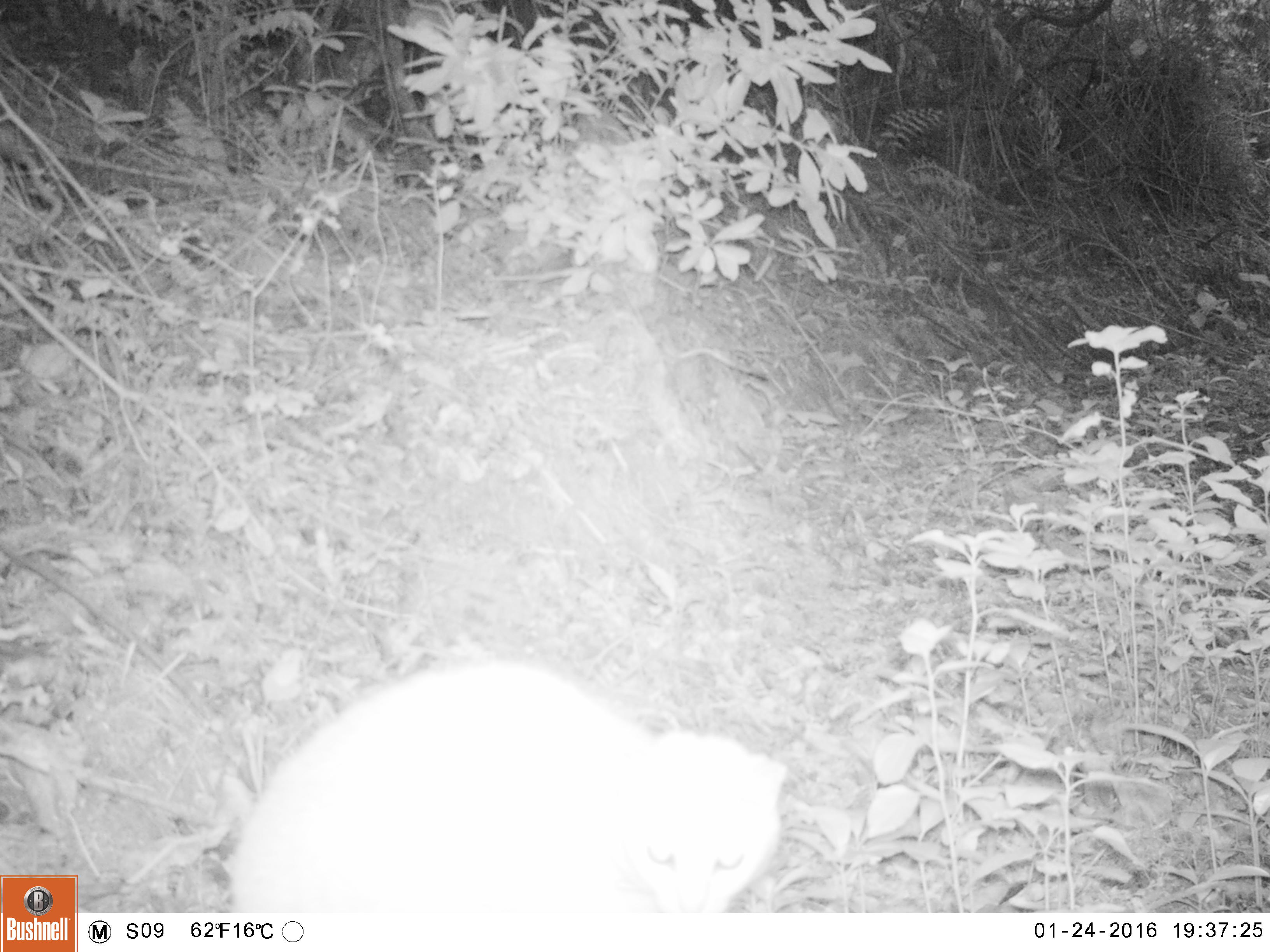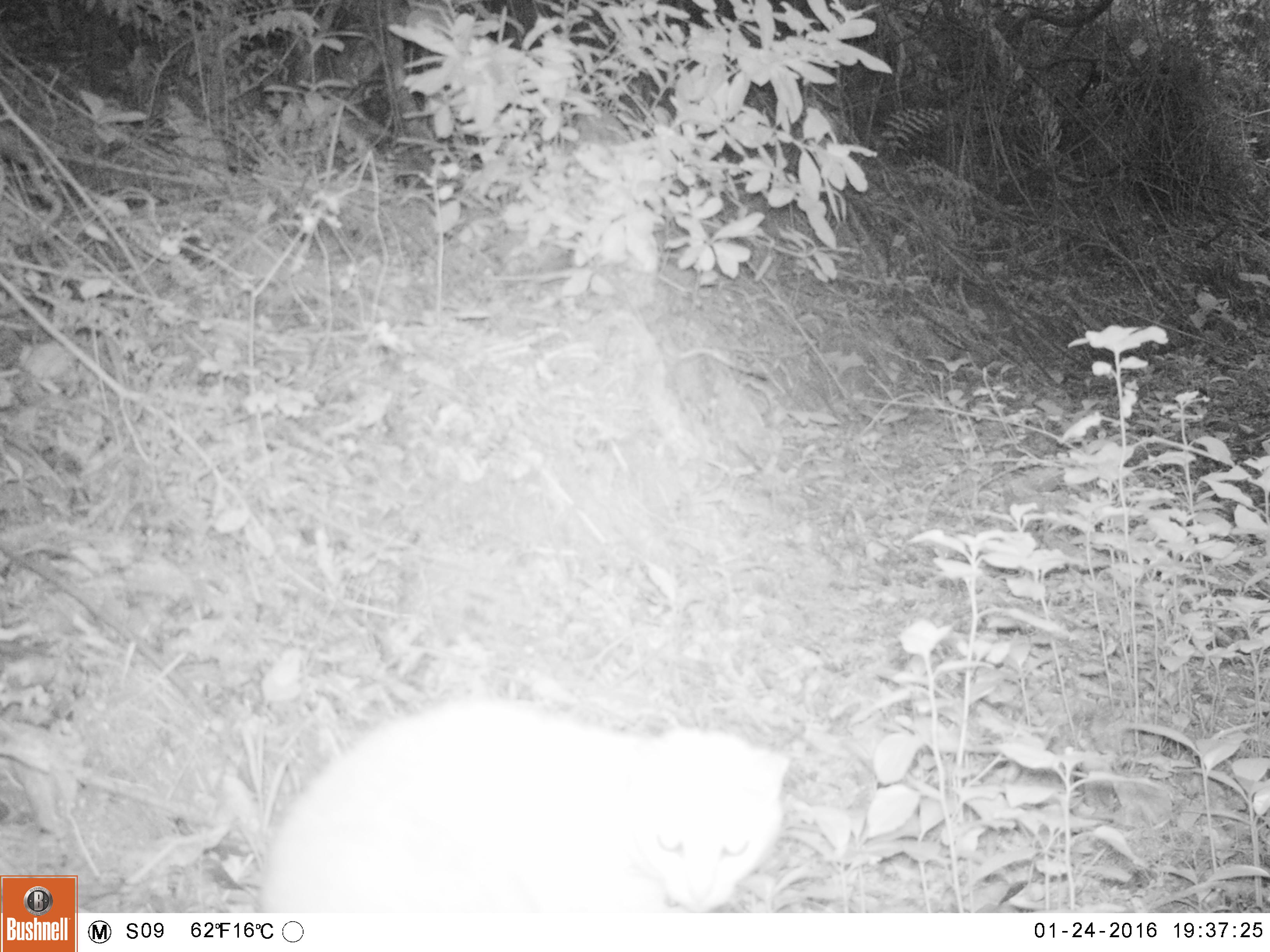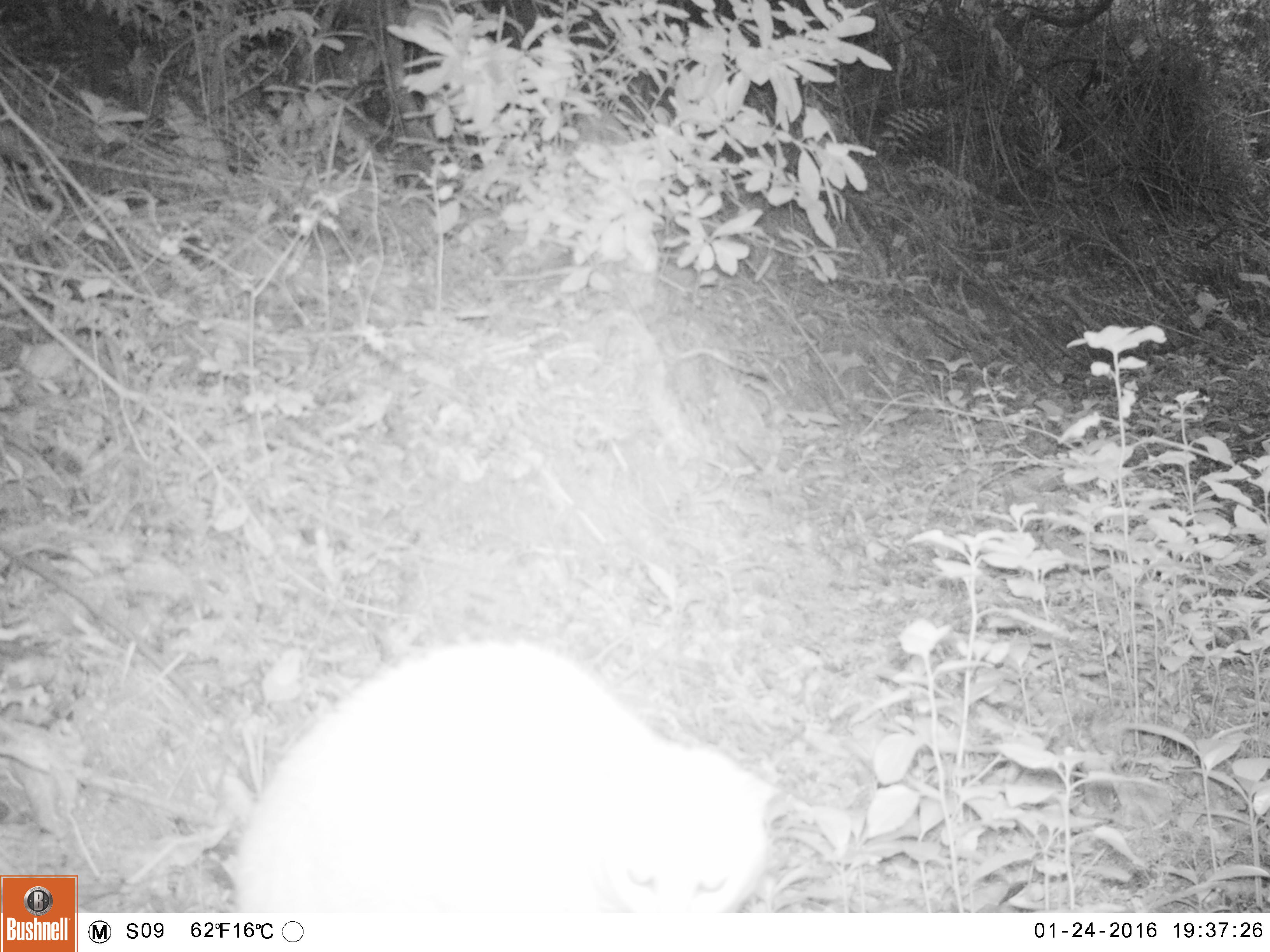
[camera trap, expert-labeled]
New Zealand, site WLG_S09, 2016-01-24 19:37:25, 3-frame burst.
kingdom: Animalia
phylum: Chordata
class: Mammalia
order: Carnivora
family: Felidae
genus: Felis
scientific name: Felis catus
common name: domestic cat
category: cat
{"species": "cat (domestic cat) (Felis catus)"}